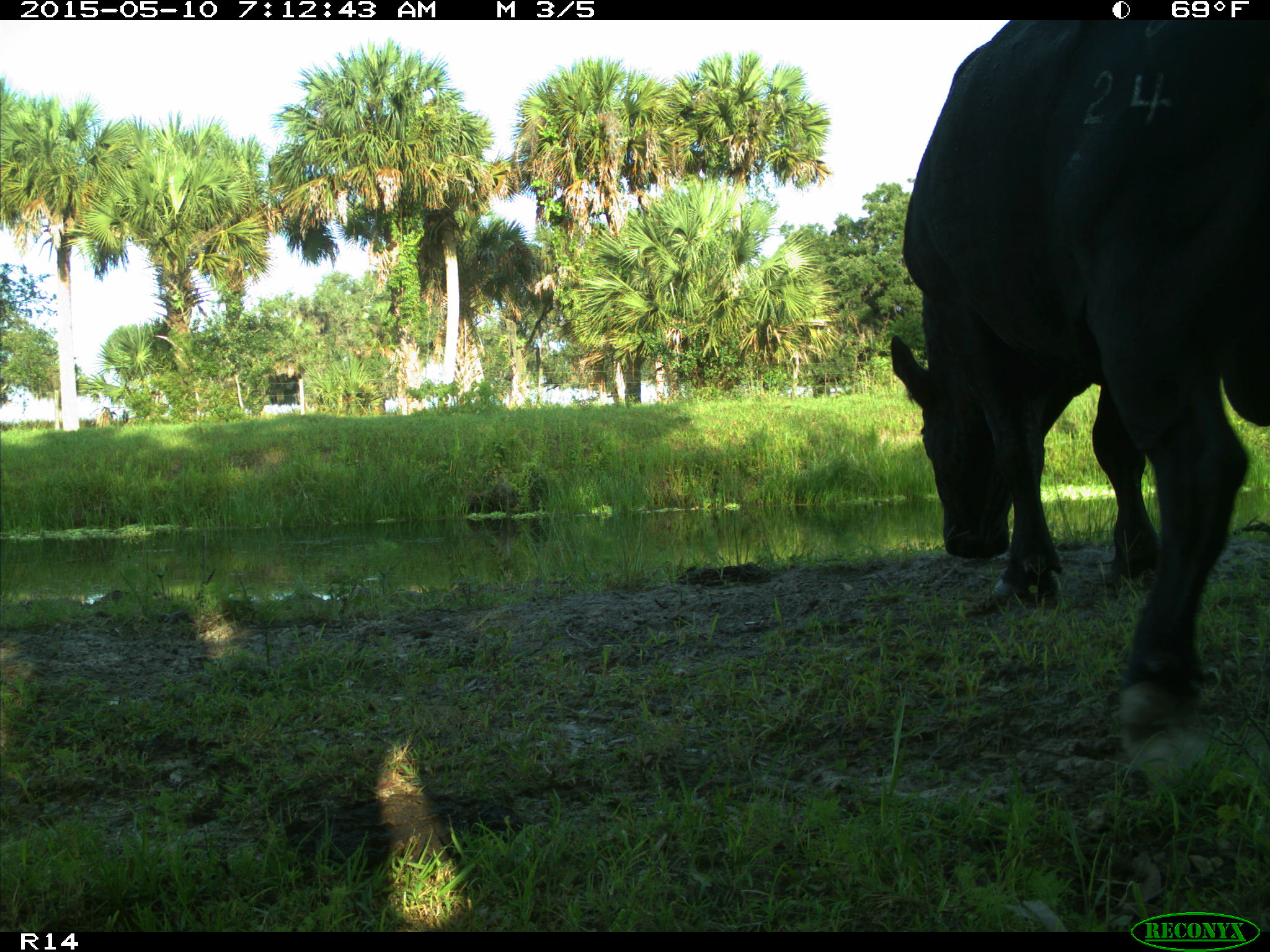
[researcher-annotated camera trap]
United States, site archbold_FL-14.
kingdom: Animalia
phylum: Chordata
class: Mammalia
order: Artiodactyla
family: Bovidae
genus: Bos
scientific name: Bos taurus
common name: domestic cow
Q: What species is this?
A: Bos taurus (domestic cow).